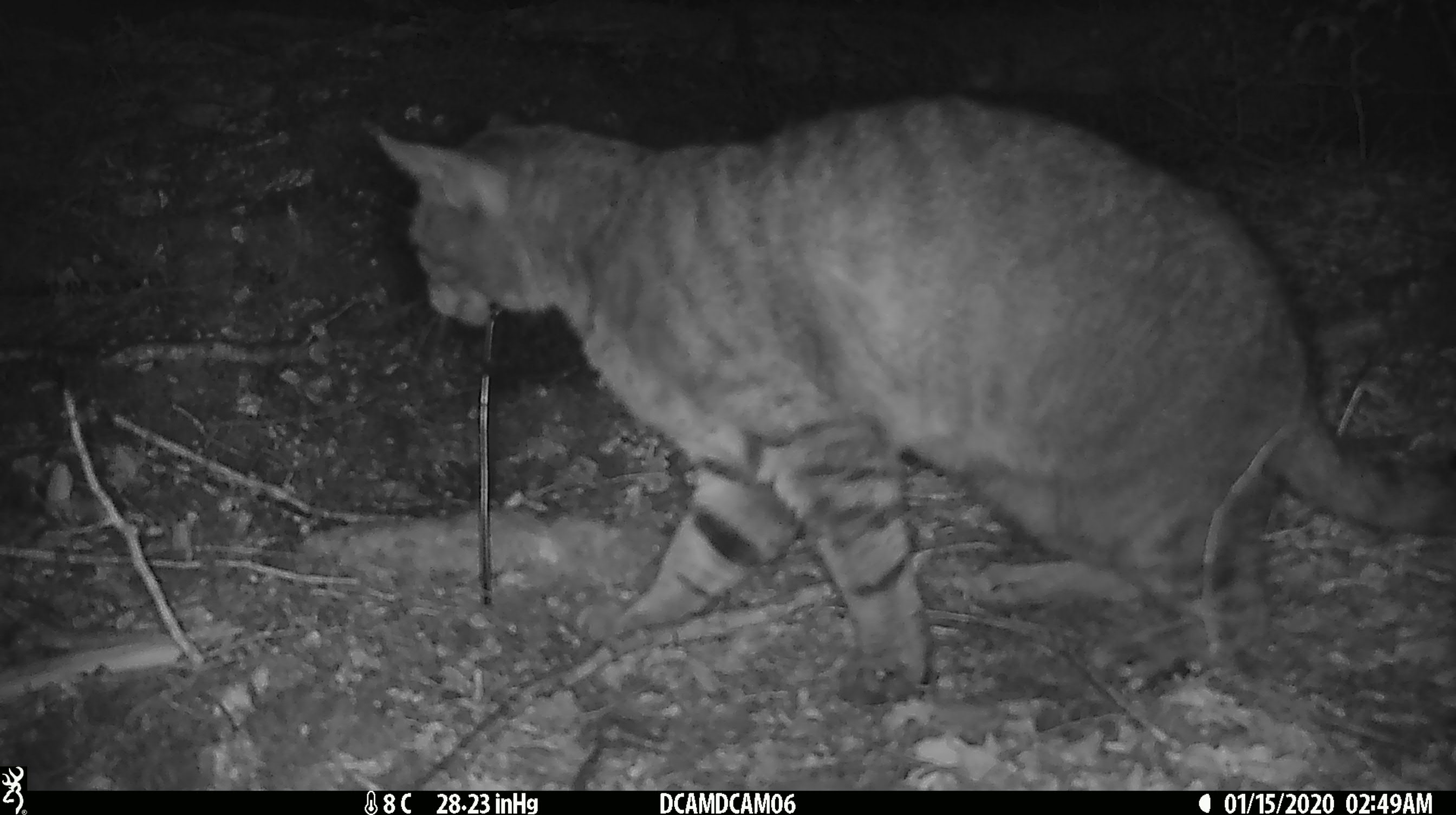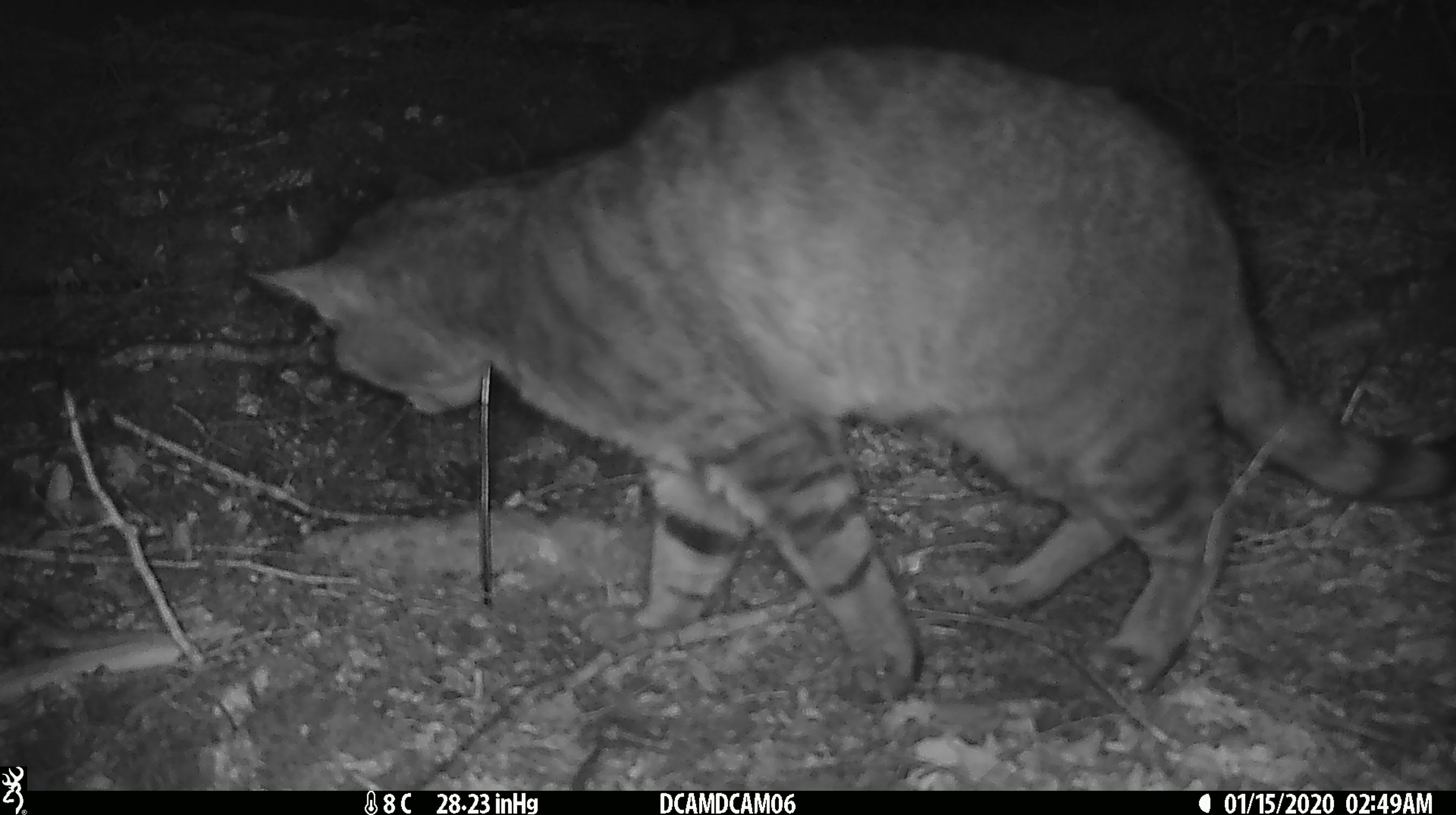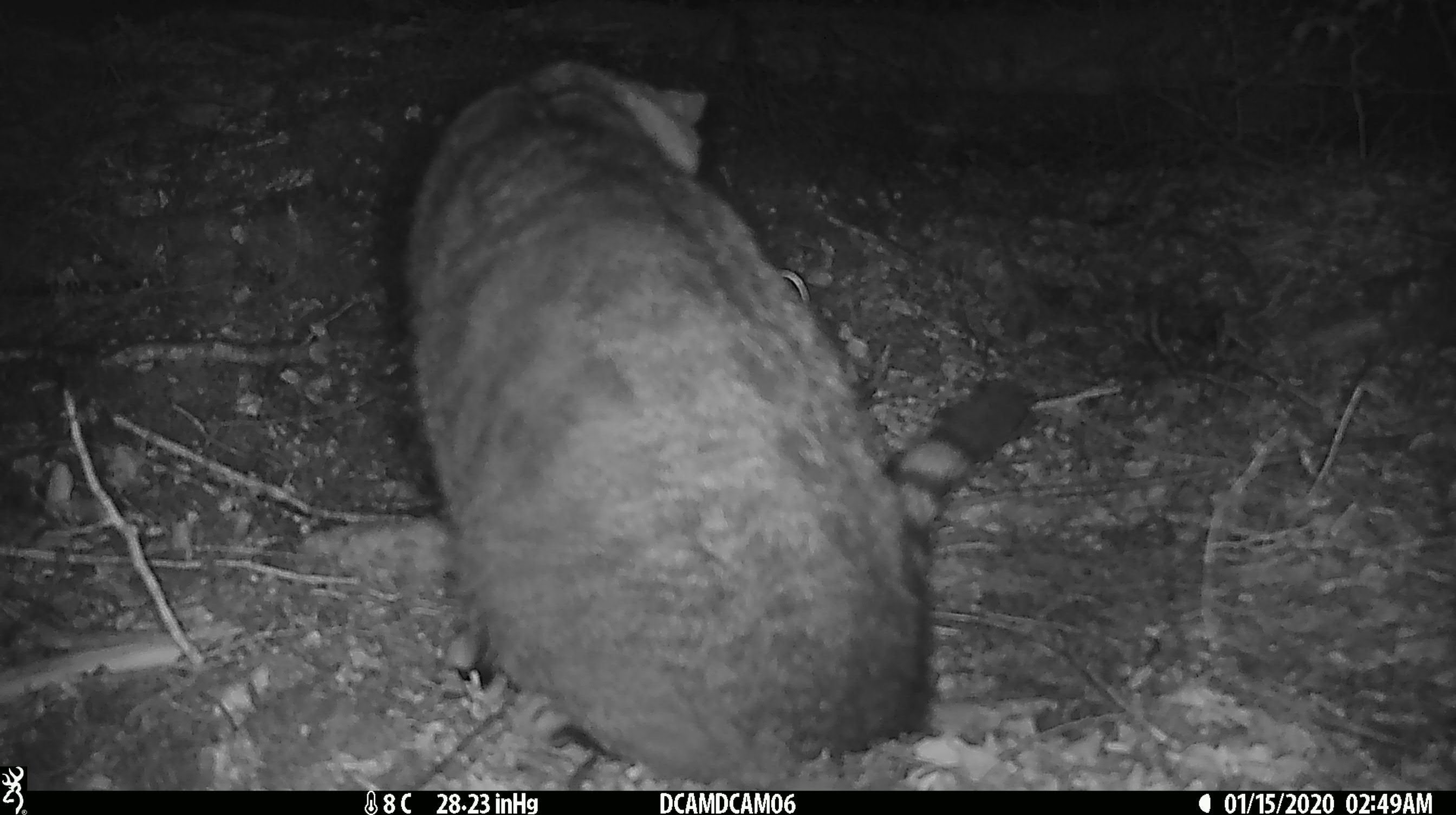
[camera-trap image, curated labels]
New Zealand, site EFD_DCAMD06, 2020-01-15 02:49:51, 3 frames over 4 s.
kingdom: Animalia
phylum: Chordata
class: Mammalia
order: Carnivora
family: Felidae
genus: Felis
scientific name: Felis catus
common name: domestic cat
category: cat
Cat (domestic cat) (Felis catus).